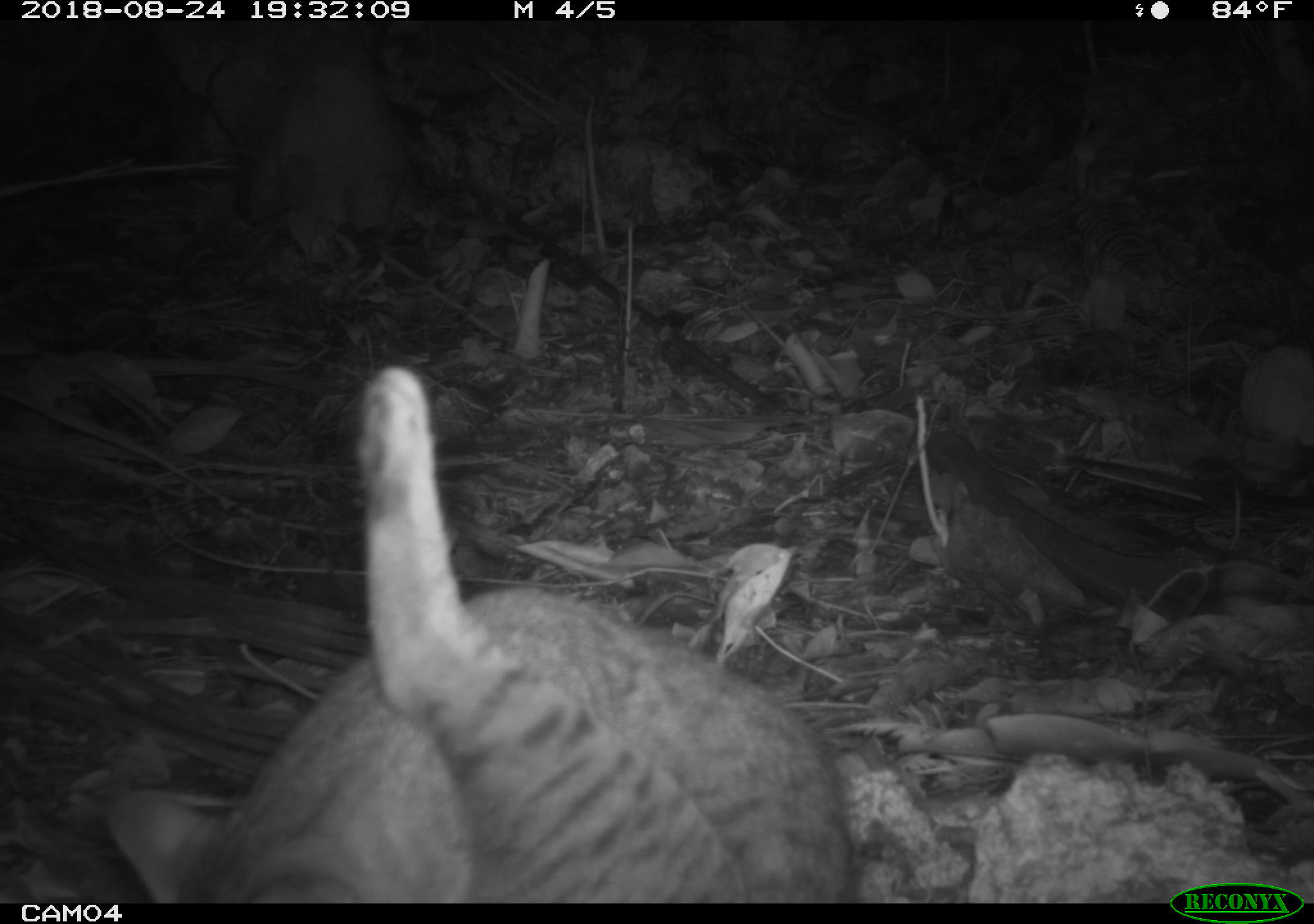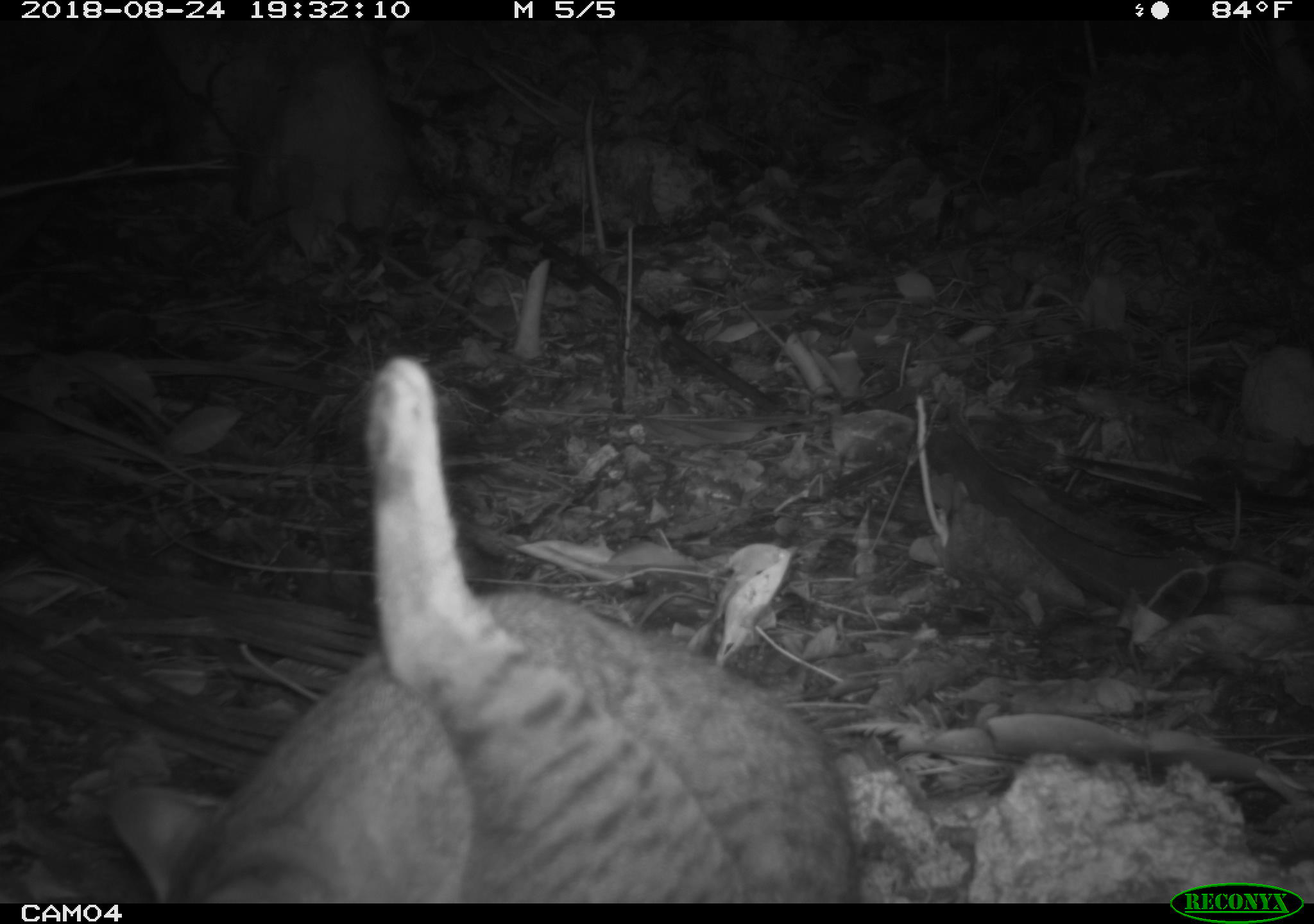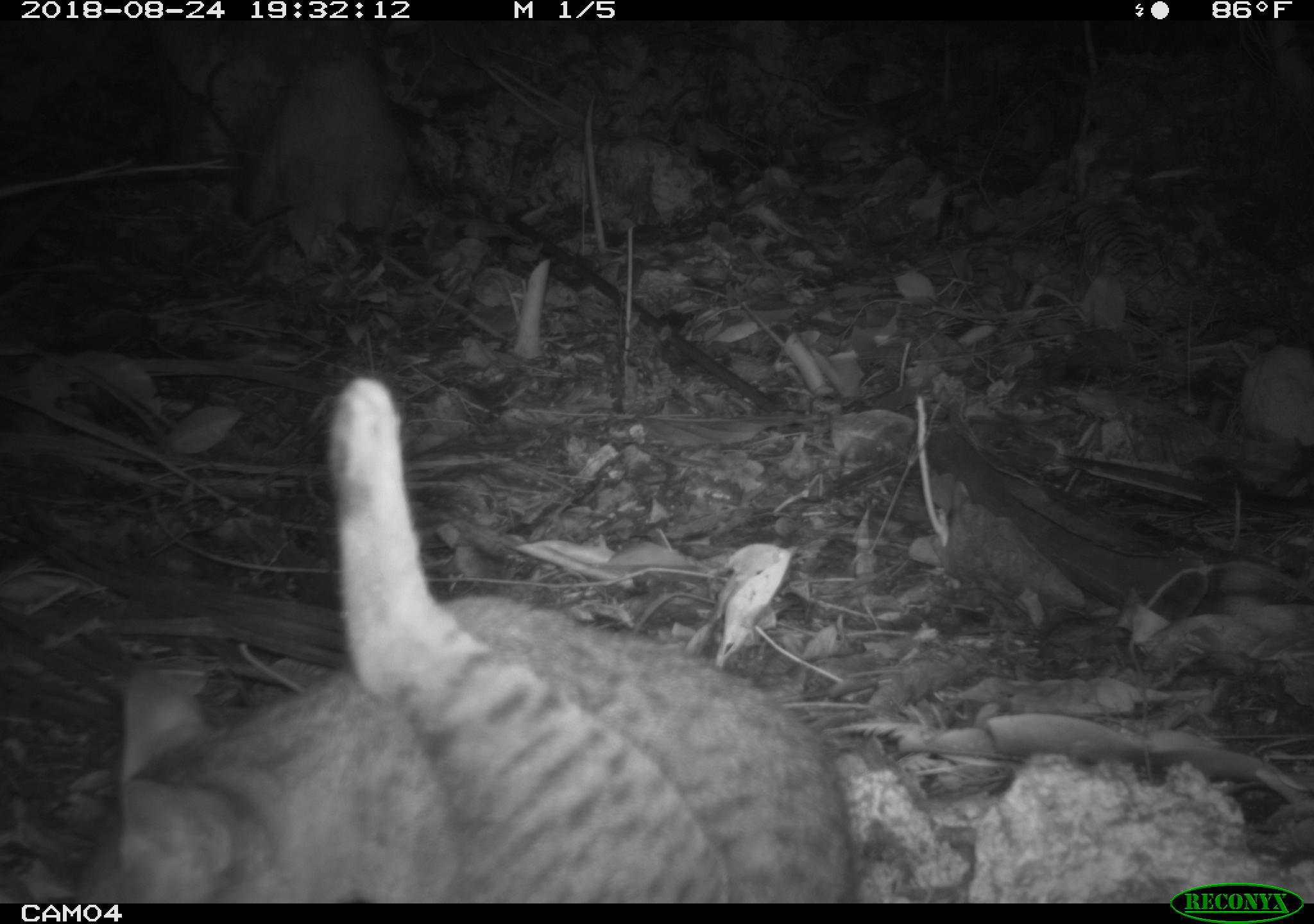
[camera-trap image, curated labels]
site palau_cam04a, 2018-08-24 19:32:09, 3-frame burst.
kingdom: Animalia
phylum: Chordata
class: Mammalia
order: Carnivora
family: Felidae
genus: Felis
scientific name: Felis catus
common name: cat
Cat (Felis catus).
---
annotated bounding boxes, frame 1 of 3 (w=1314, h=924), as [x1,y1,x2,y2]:
cat: [99,364,887,892]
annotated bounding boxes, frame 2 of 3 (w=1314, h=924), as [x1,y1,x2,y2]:
cat: [97,346,858,902]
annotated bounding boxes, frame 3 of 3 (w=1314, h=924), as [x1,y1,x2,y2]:
cat: [78,370,857,900]